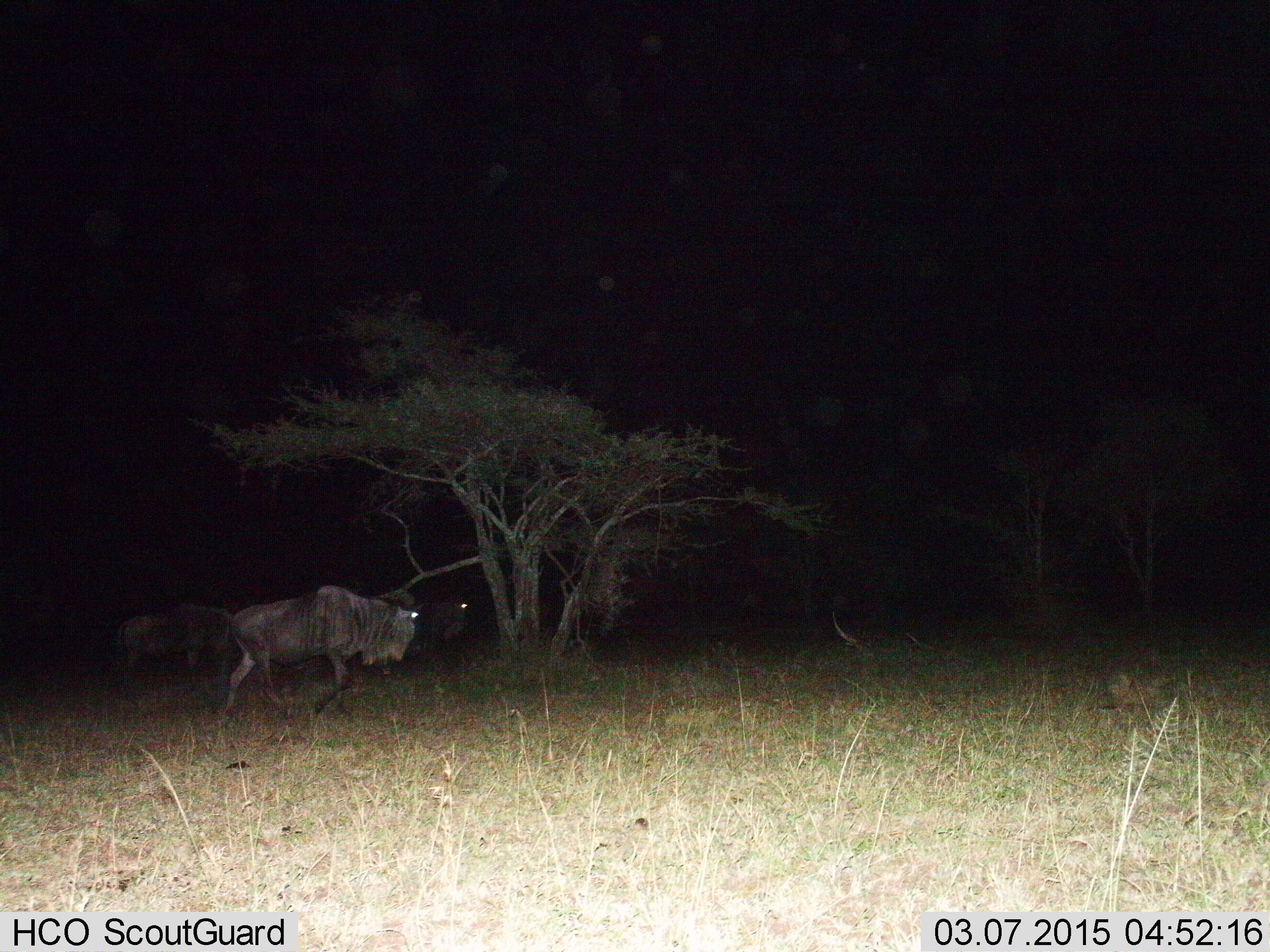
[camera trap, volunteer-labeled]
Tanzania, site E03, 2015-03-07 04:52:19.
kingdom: Animalia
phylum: Chordata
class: Mammalia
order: Artiodactyla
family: Bovidae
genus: Connochaetes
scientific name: Connochaetes taurinus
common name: blue wildebeest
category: wildebeest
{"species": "wildebeest (blue wildebeest) (Connochaetes taurinus)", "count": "3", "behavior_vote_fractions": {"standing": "20%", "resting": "10%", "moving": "90%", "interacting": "0%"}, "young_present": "0%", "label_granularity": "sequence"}